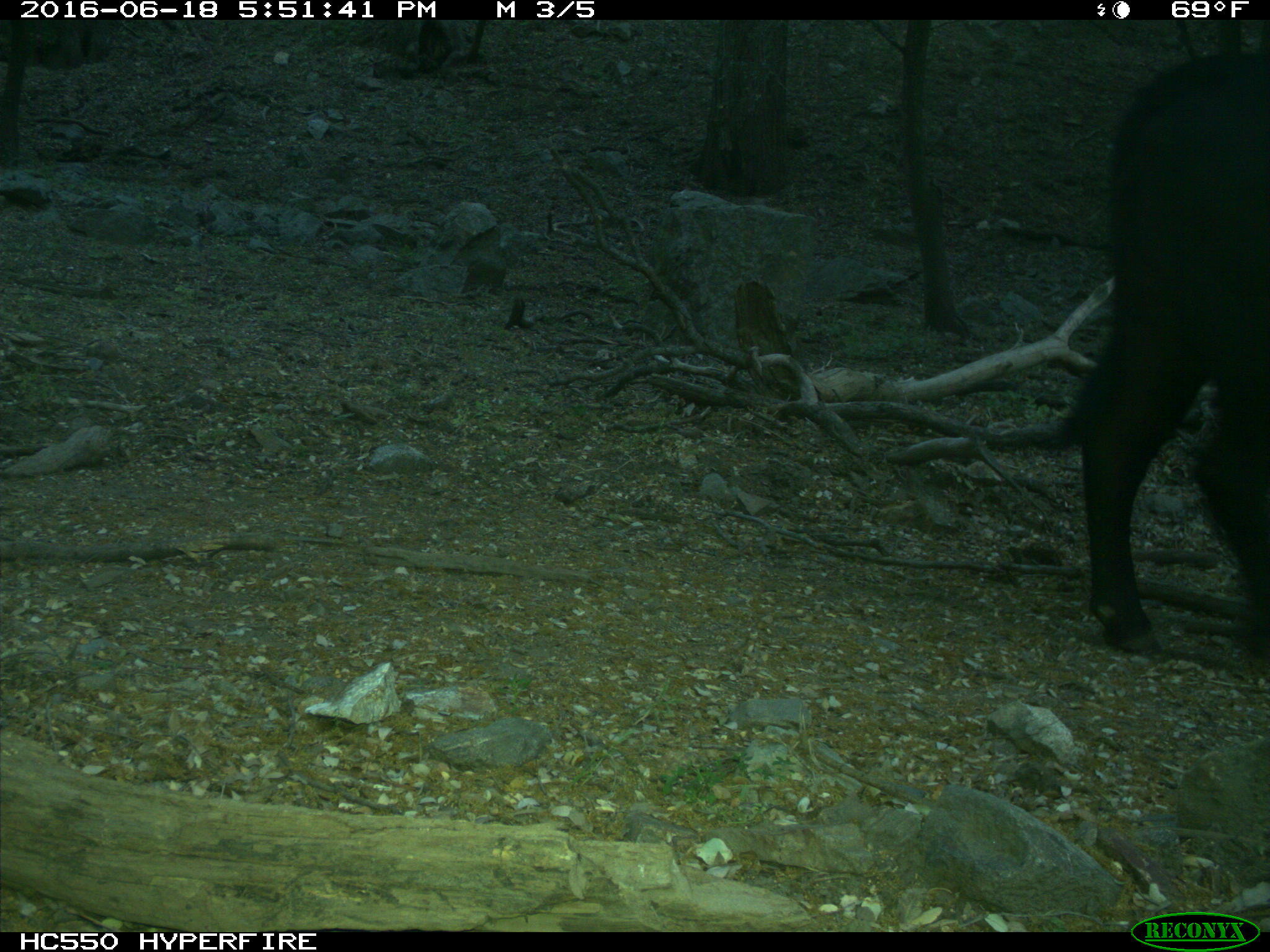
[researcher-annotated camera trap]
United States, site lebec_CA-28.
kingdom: Animalia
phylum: Chordata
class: Mammalia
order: Artiodactyla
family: Bovidae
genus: Bos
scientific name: Bos taurus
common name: domestic cow